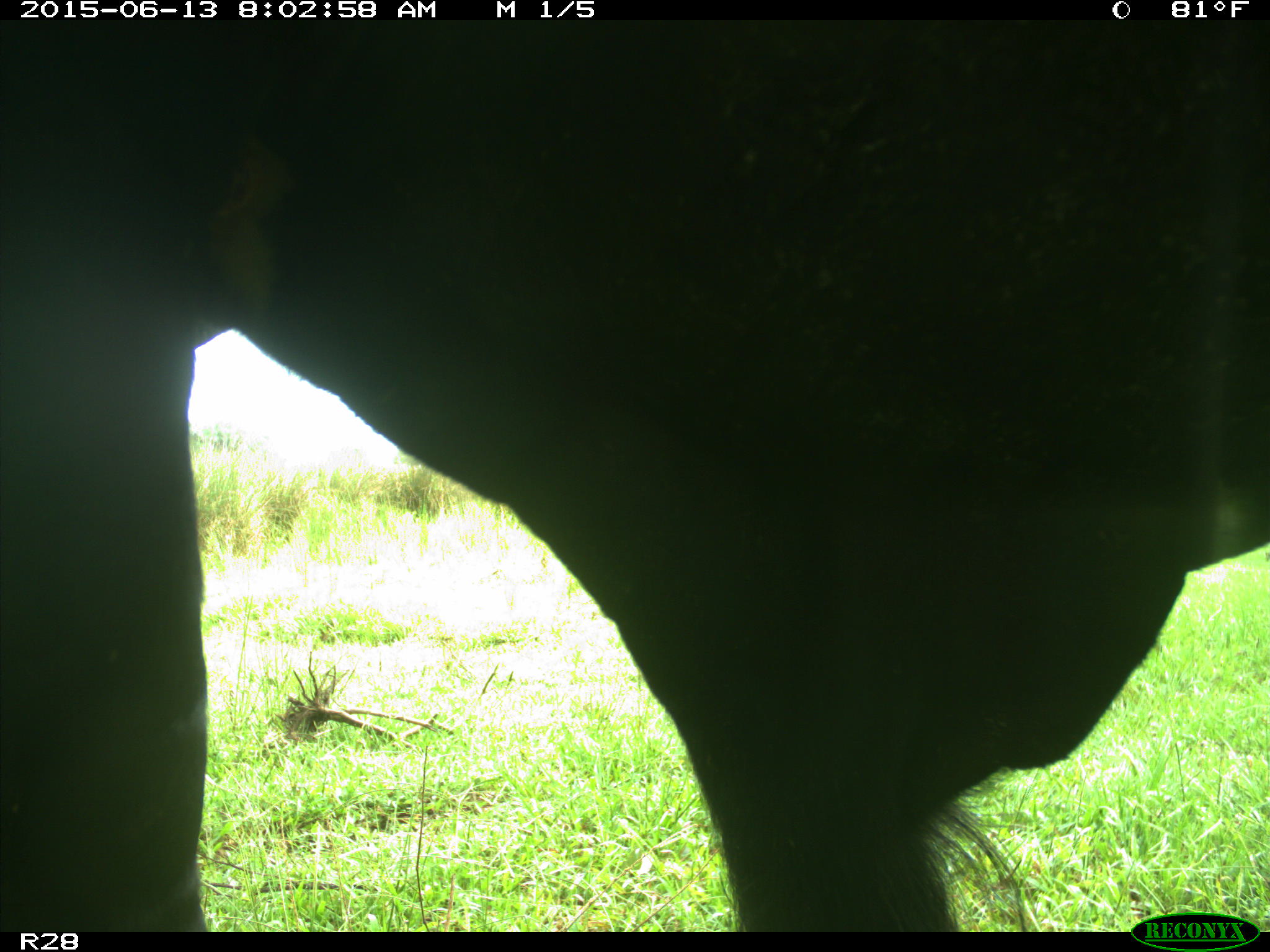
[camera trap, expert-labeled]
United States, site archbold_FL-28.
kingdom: Animalia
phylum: Chordata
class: Mammalia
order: Artiodactyla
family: Bovidae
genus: Bos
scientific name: Bos taurus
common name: domestic cow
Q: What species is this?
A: Bos taurus (domestic cow).